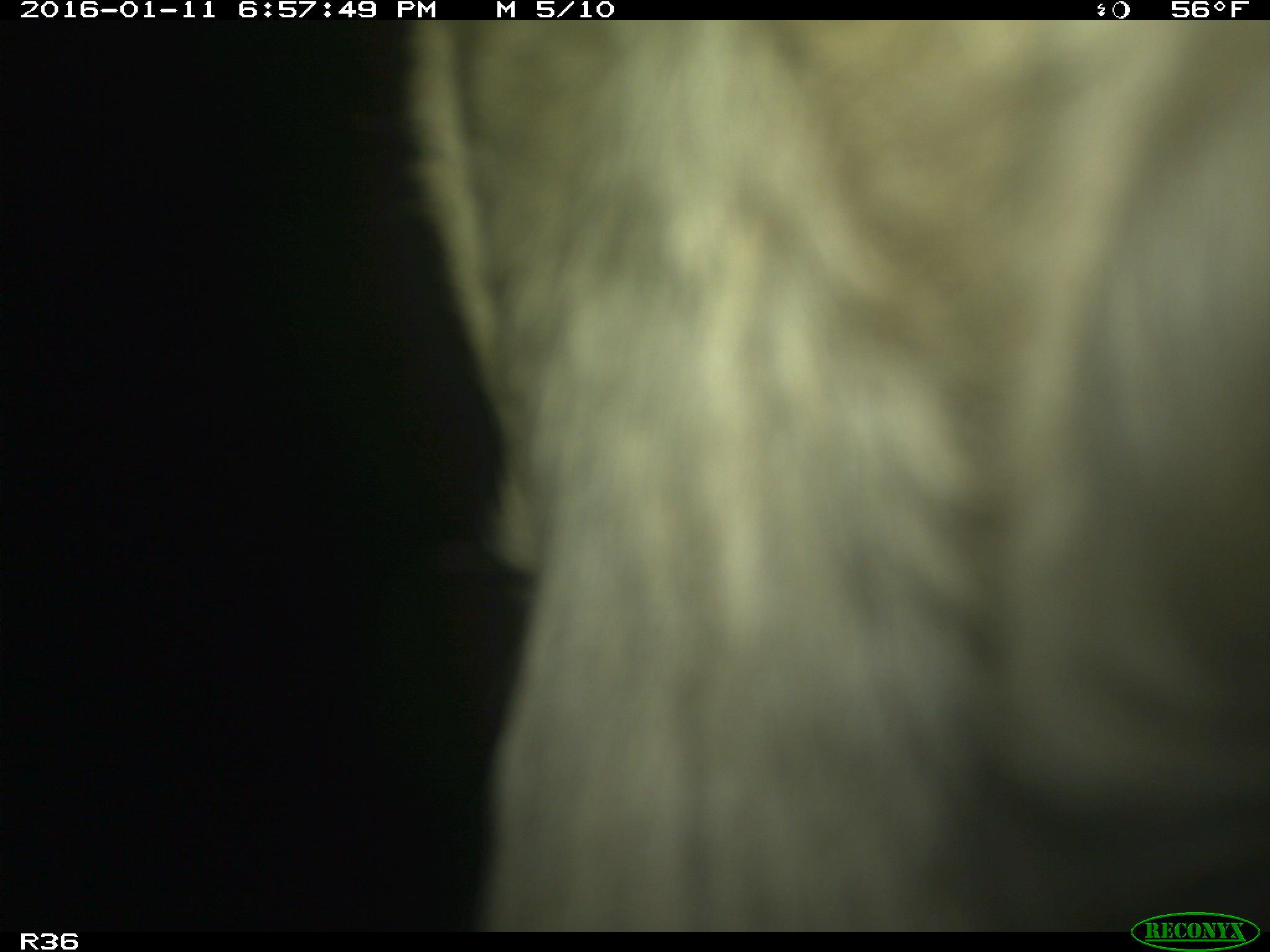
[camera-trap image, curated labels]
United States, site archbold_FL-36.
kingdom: Animalia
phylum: Chordata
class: Mammalia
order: Artiodactyla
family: Bovidae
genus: Bos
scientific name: Bos taurus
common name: domestic cow